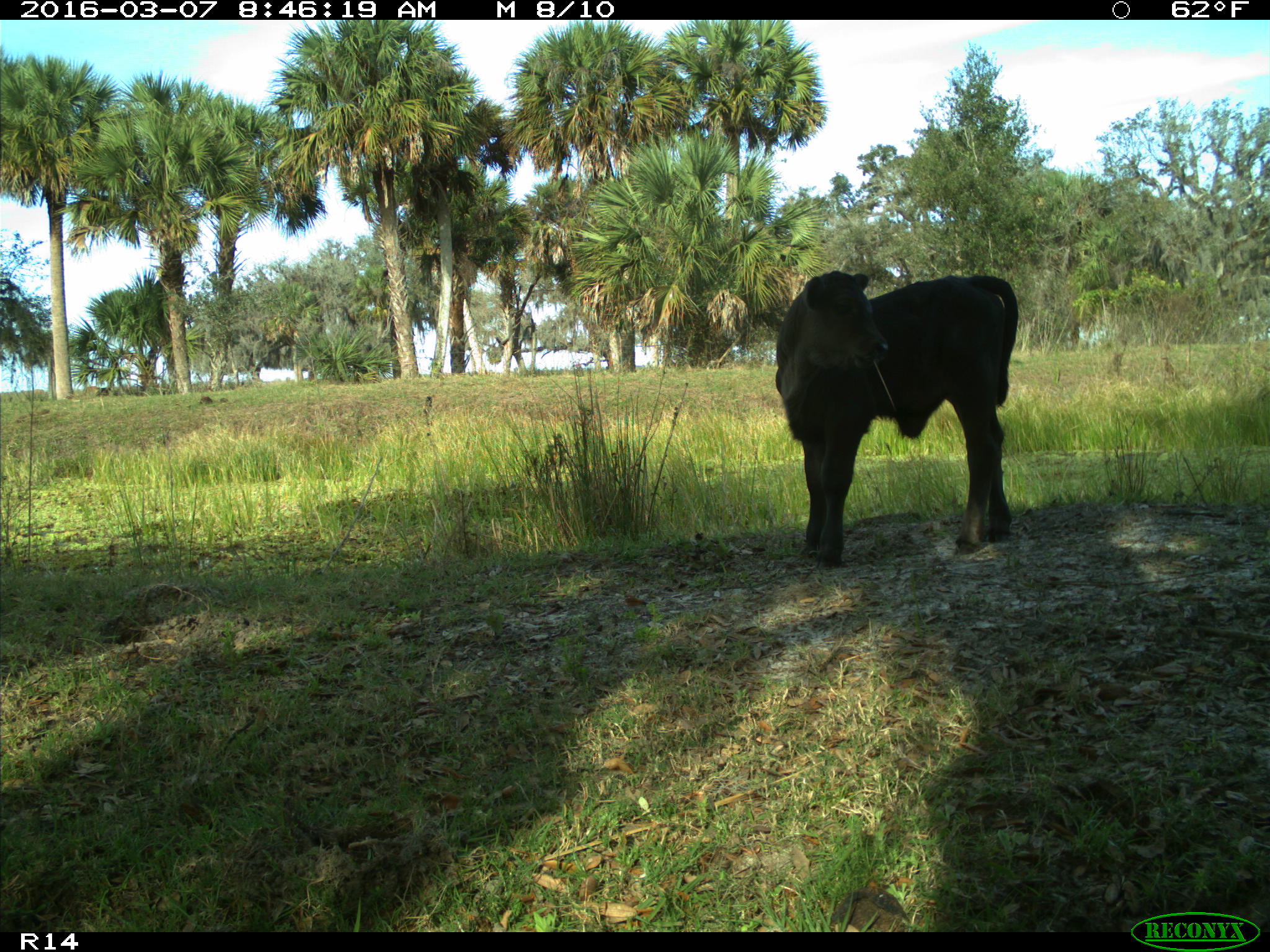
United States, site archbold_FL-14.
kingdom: Animalia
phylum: Chordata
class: Mammalia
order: Artiodactyla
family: Bovidae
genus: Bos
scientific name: Bos taurus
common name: domestic cow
Bos taurus (domestic cow).